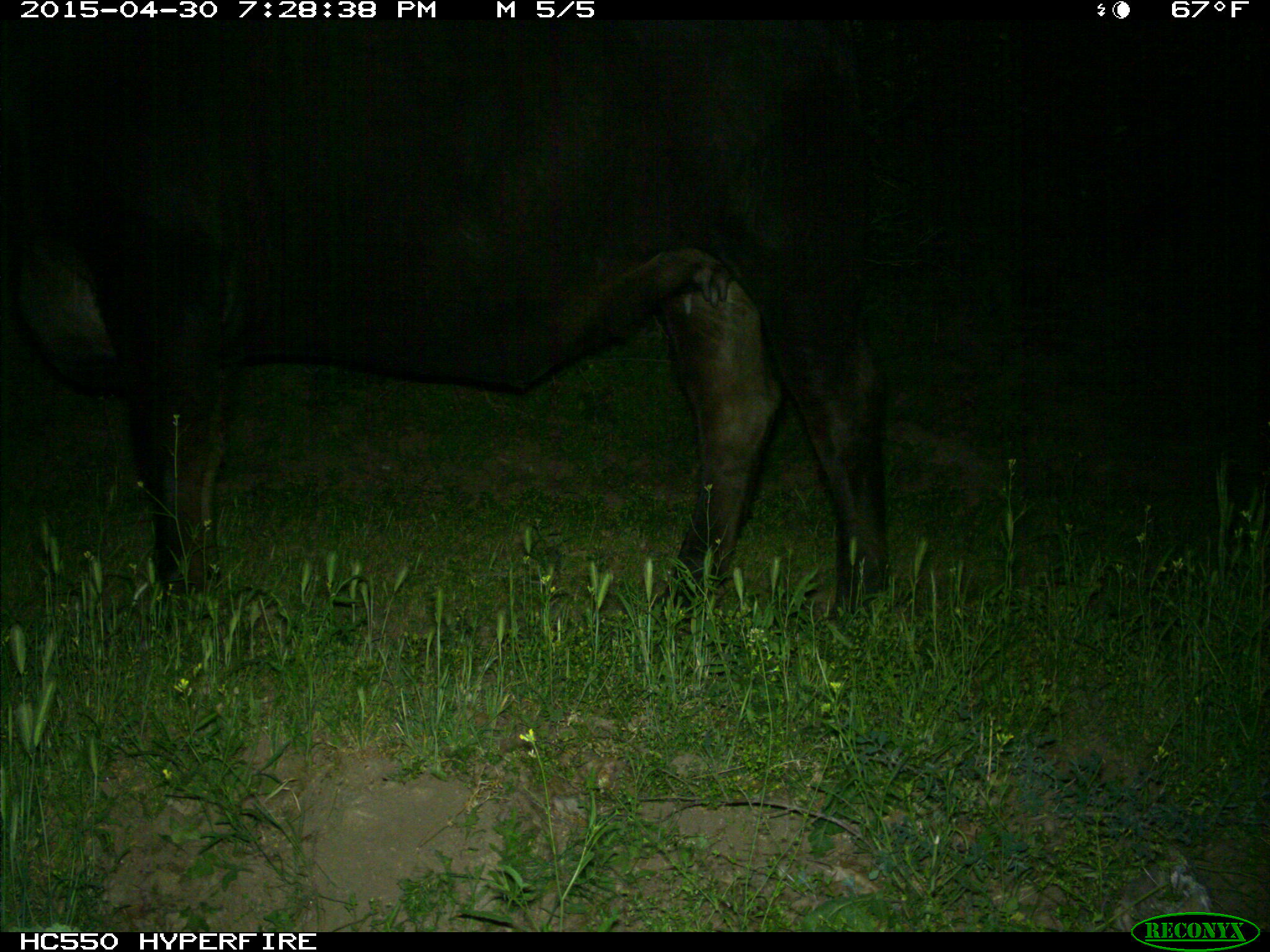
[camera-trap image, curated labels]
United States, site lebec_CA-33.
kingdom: Animalia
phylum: Chordata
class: Mammalia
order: Artiodactyla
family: Bovidae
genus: Bos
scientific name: Bos taurus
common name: domestic cow